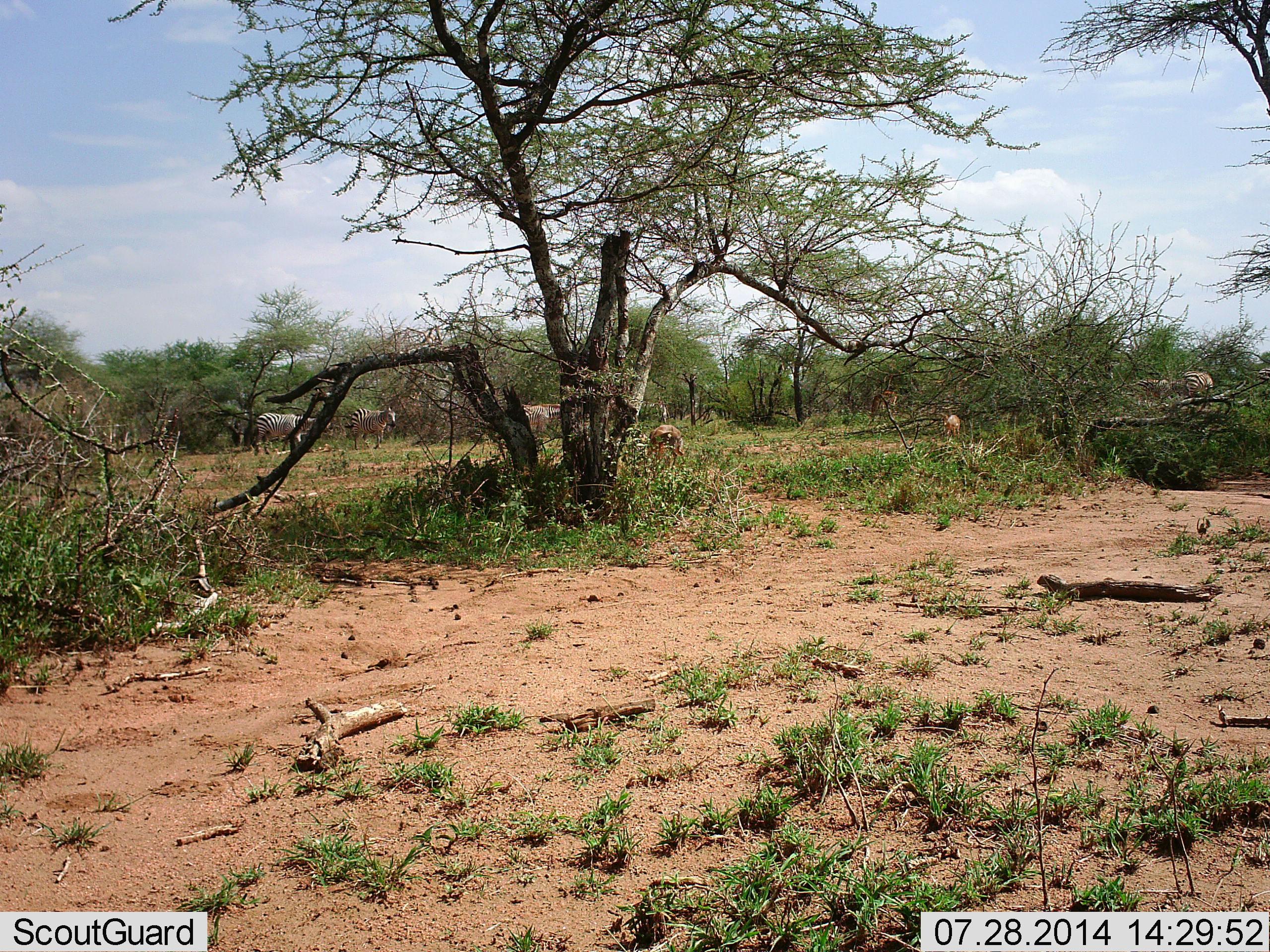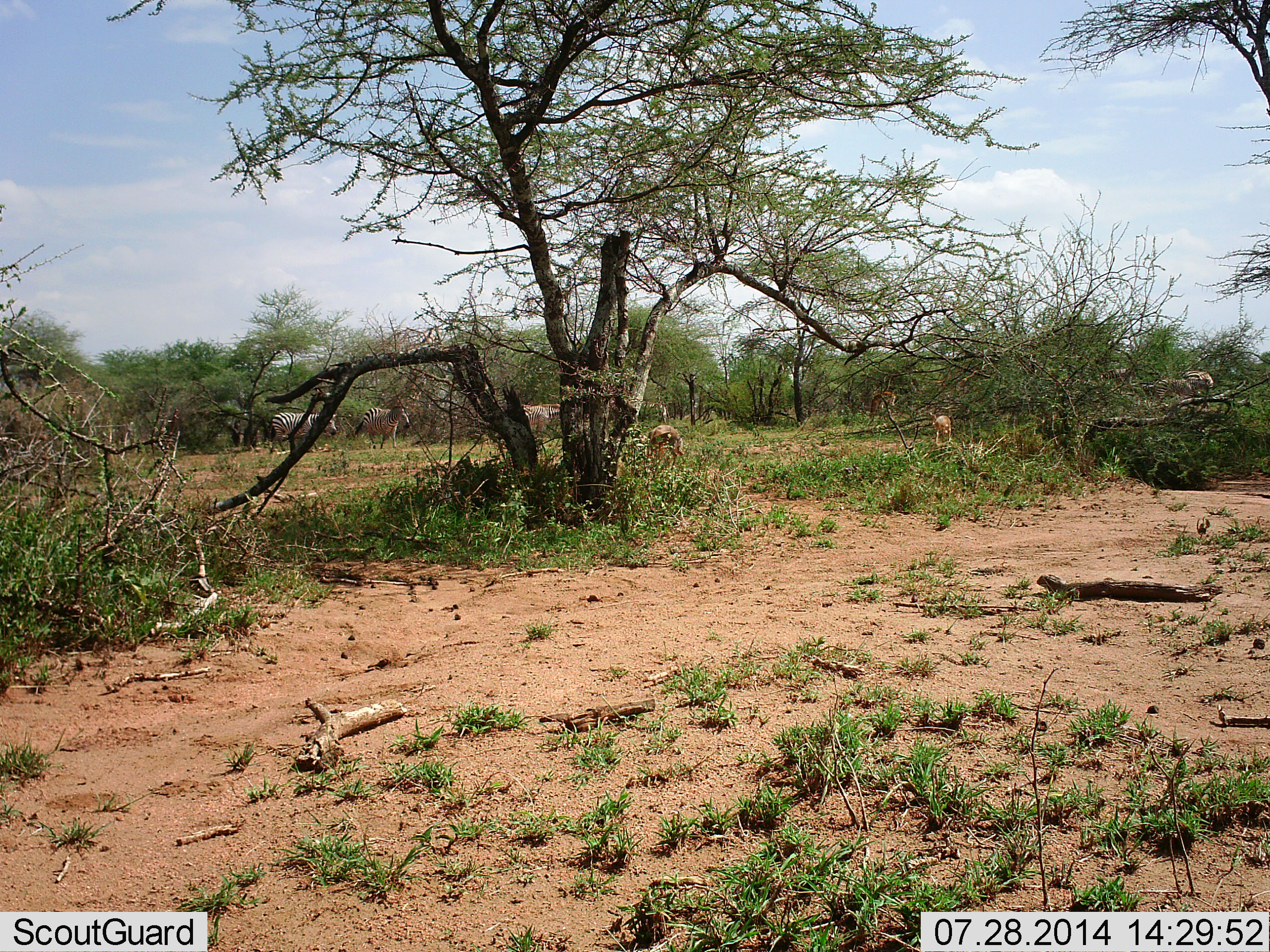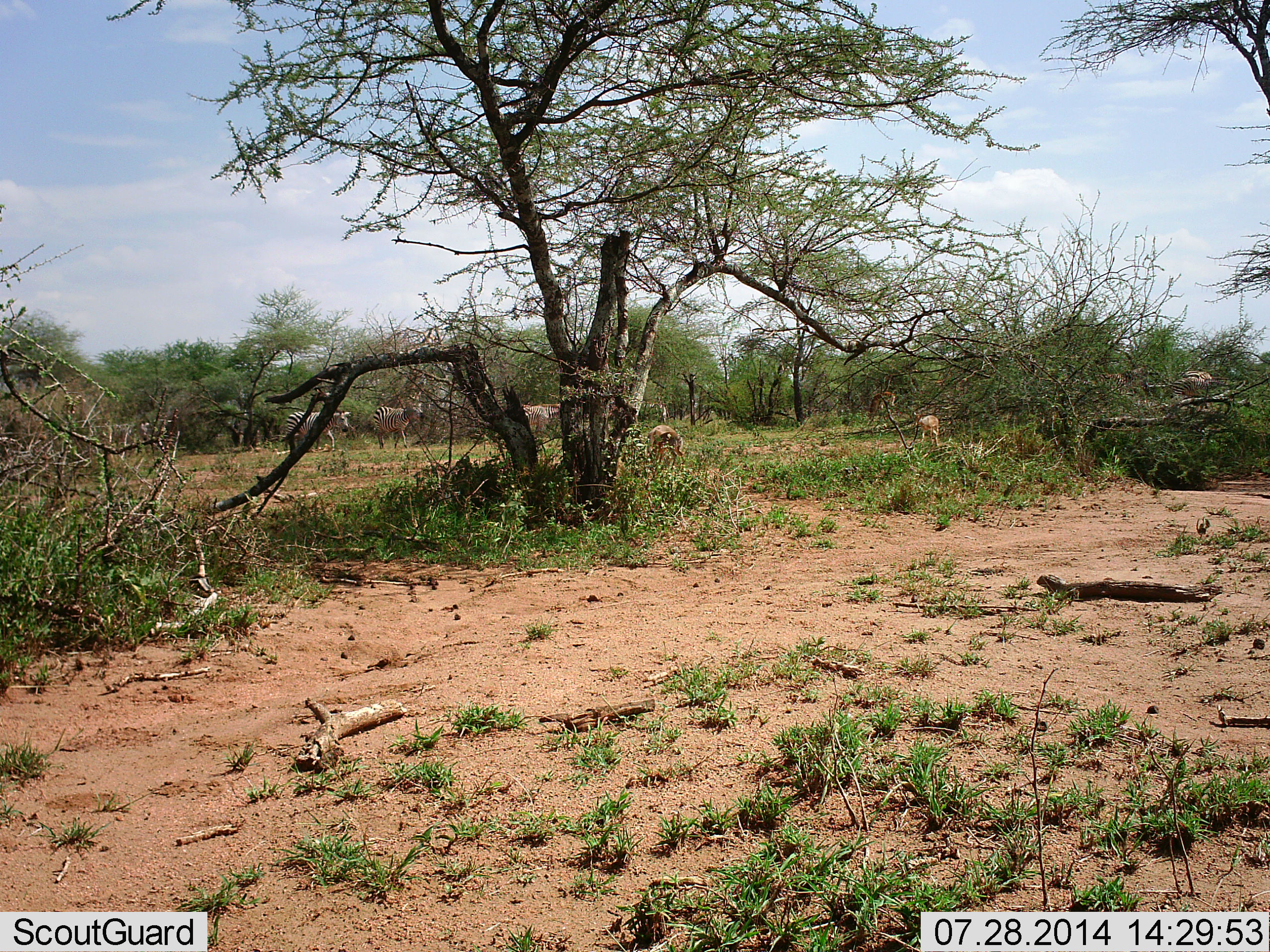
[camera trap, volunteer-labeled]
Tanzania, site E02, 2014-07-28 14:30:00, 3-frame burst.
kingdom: Animalia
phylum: Chordata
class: Mammalia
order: Artiodactyla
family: Bovidae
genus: Eudorcas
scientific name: Eudorcas thomsonii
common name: thomson's gazelle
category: gazellethomsons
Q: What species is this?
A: Gazellethomsons (thomson's gazelle) (Eudorcas thomsonii).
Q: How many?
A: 3.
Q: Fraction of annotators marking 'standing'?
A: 0%.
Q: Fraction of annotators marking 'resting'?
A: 0%.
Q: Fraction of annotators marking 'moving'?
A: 20%.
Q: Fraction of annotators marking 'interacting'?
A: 0%.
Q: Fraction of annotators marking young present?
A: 0%.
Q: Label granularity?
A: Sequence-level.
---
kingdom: Animalia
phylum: Chordata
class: Mammalia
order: Perissodactyla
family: Equidae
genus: Equus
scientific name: Equus quagga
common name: plains zebra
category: zebra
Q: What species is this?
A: Zebra (plains zebra) (Equus quagga).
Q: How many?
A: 4.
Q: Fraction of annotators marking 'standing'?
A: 27%.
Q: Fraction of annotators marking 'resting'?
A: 0%.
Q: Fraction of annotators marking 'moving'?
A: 91%.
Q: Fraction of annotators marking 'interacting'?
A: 0%.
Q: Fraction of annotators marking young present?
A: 0%.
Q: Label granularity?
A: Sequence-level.